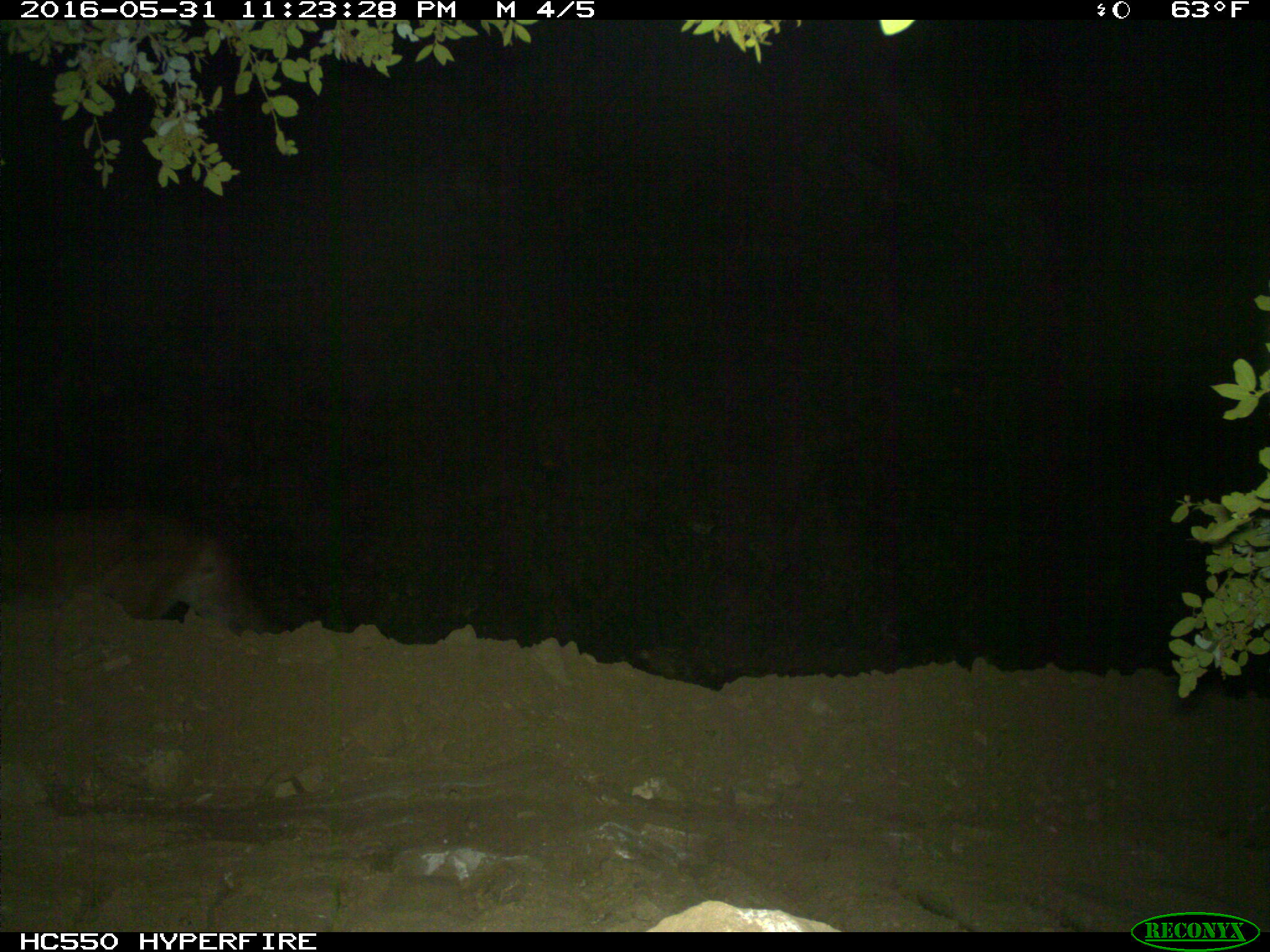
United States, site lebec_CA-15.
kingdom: Animalia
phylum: Chordata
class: Mammalia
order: Carnivora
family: Felidae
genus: Puma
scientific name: Puma concolor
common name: mountain lion